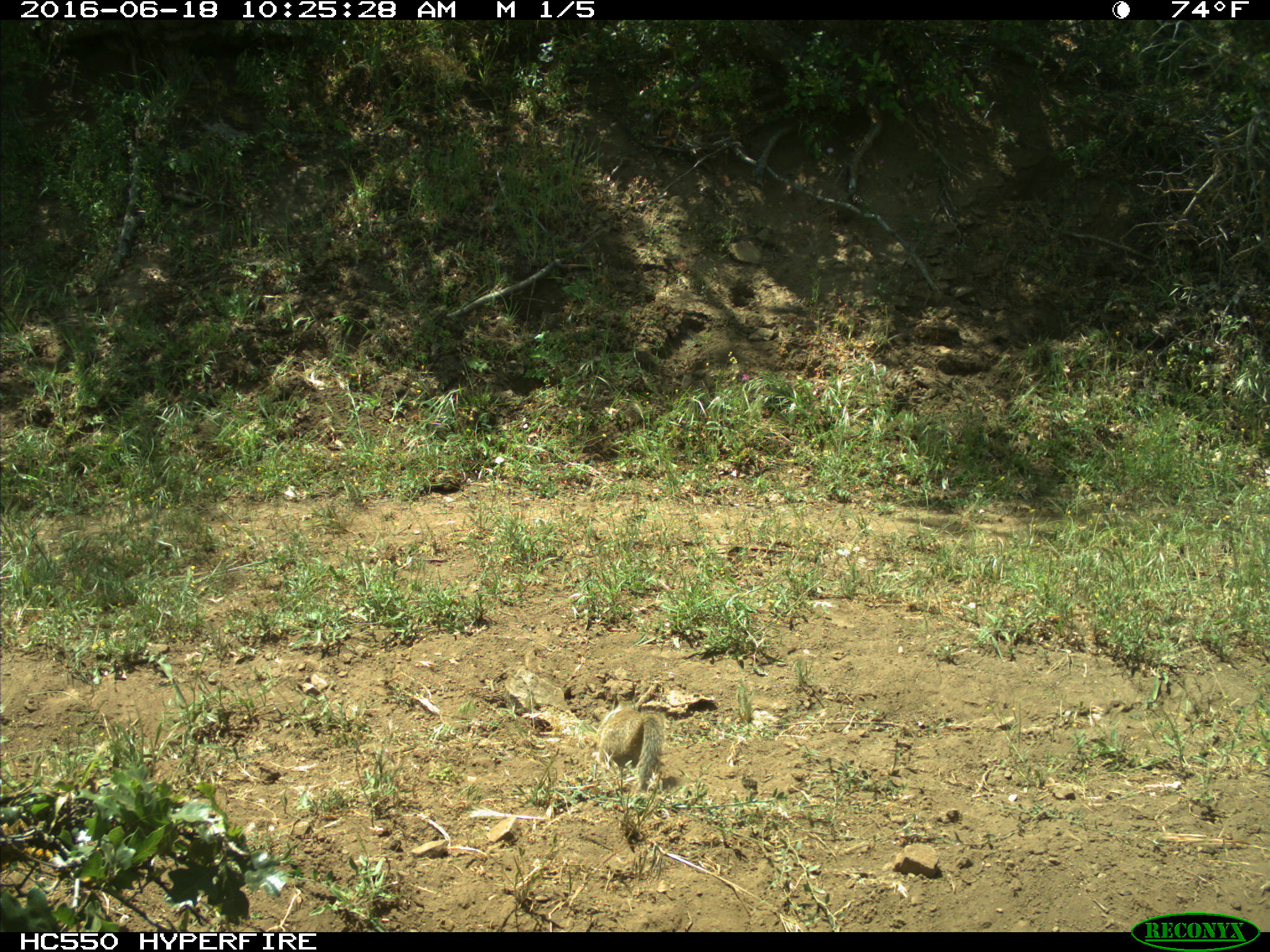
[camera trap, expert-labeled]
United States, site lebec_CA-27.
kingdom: Animalia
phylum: Chordata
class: Mammalia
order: Rodentia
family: Sciuridae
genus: Otospermophilus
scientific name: Otospermophilus beecheyi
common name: california ground squirrel